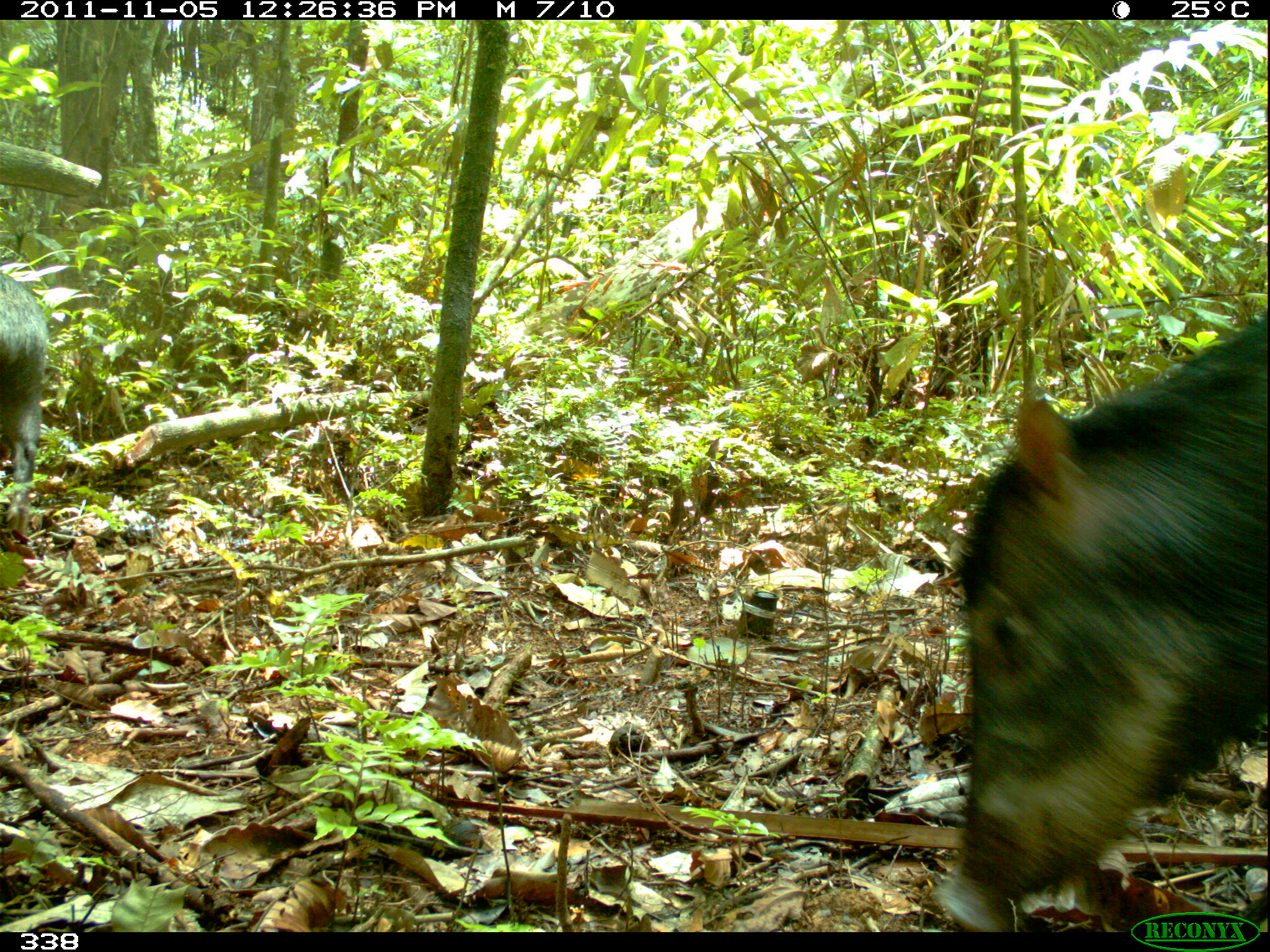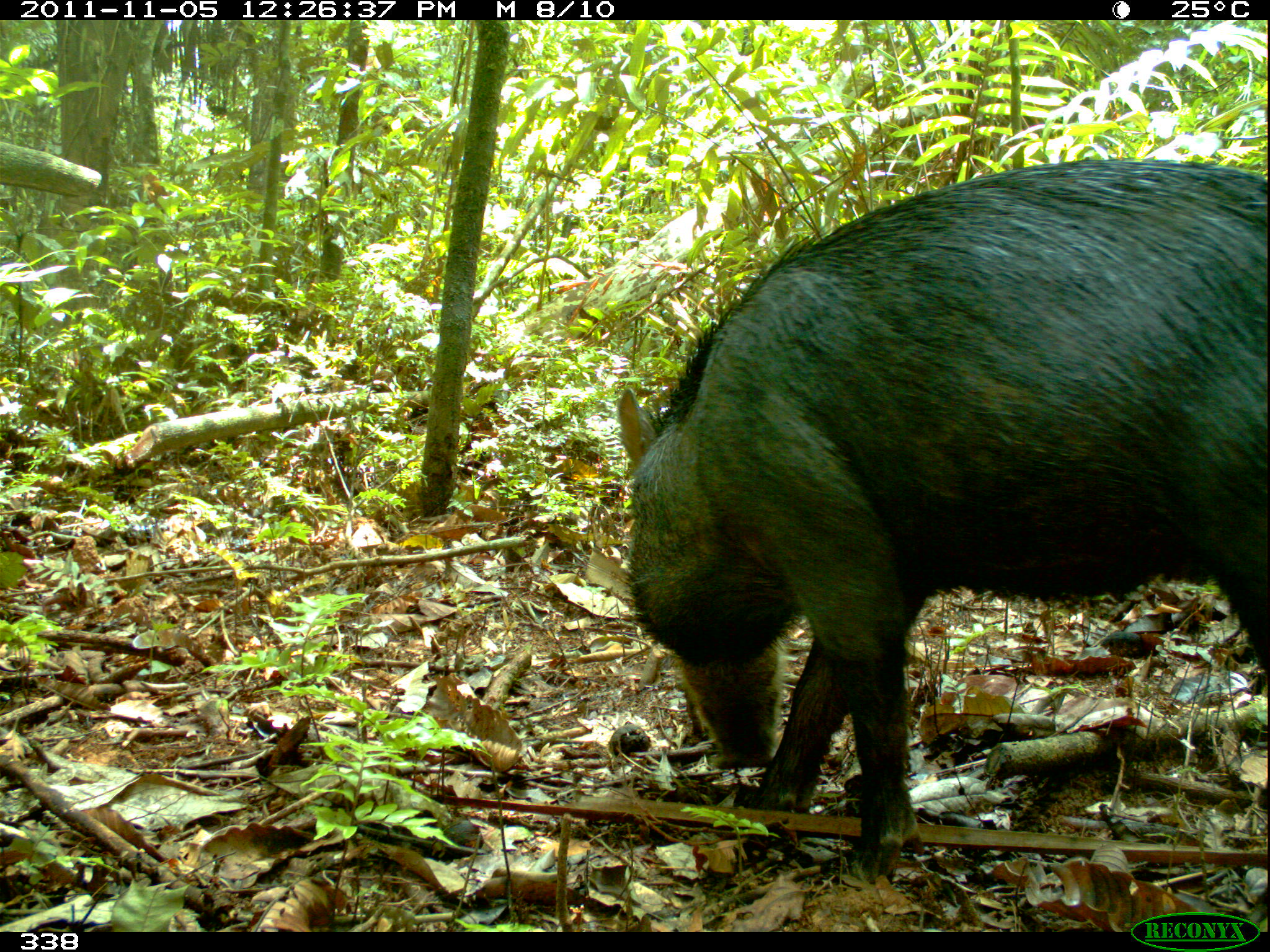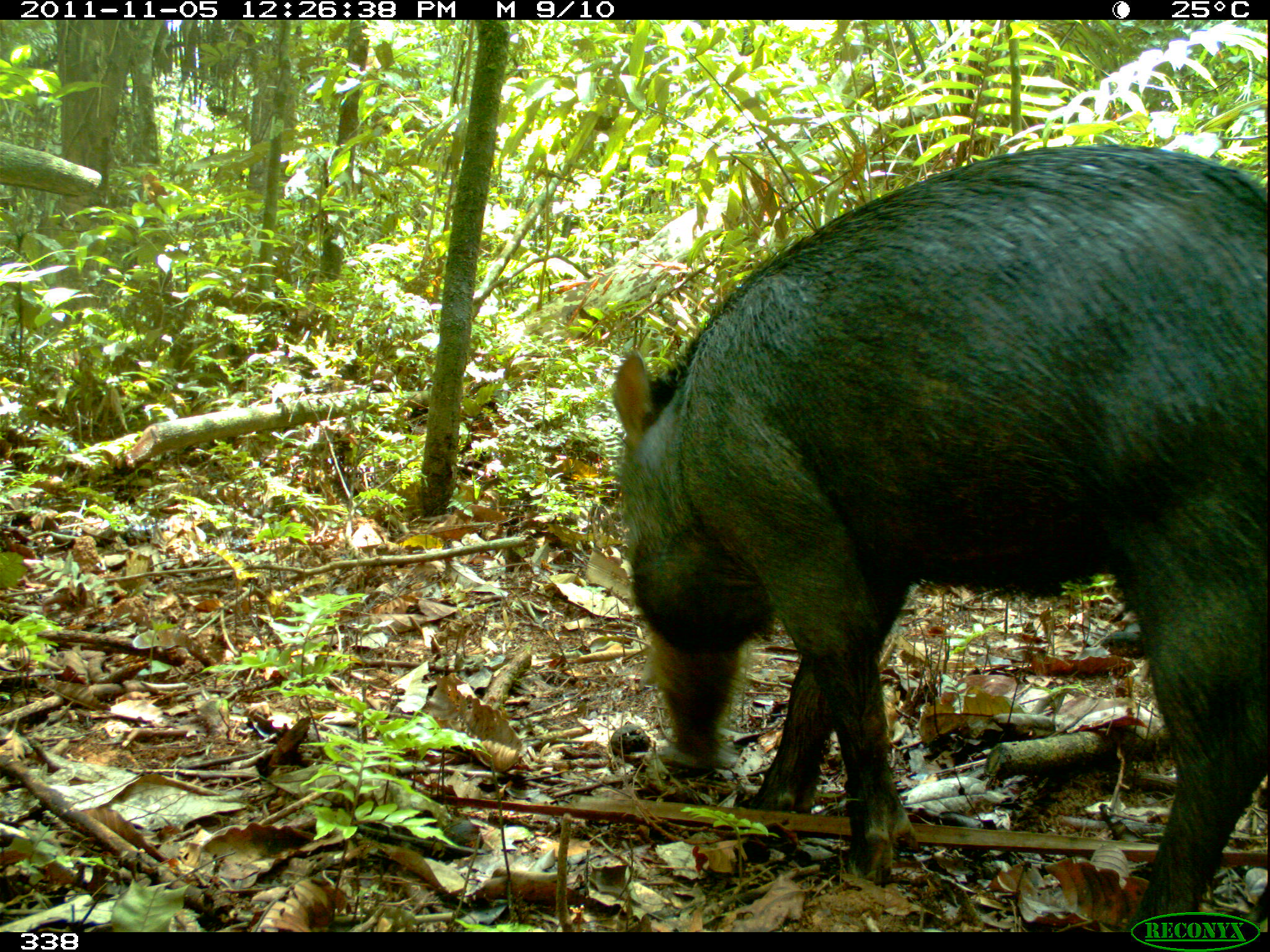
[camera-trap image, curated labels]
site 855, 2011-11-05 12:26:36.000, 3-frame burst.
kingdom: Animalia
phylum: Chordata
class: Mammalia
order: Artiodactyla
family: Tayassuidae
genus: Tayassu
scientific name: Tayassu pecari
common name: white-lipped peccary